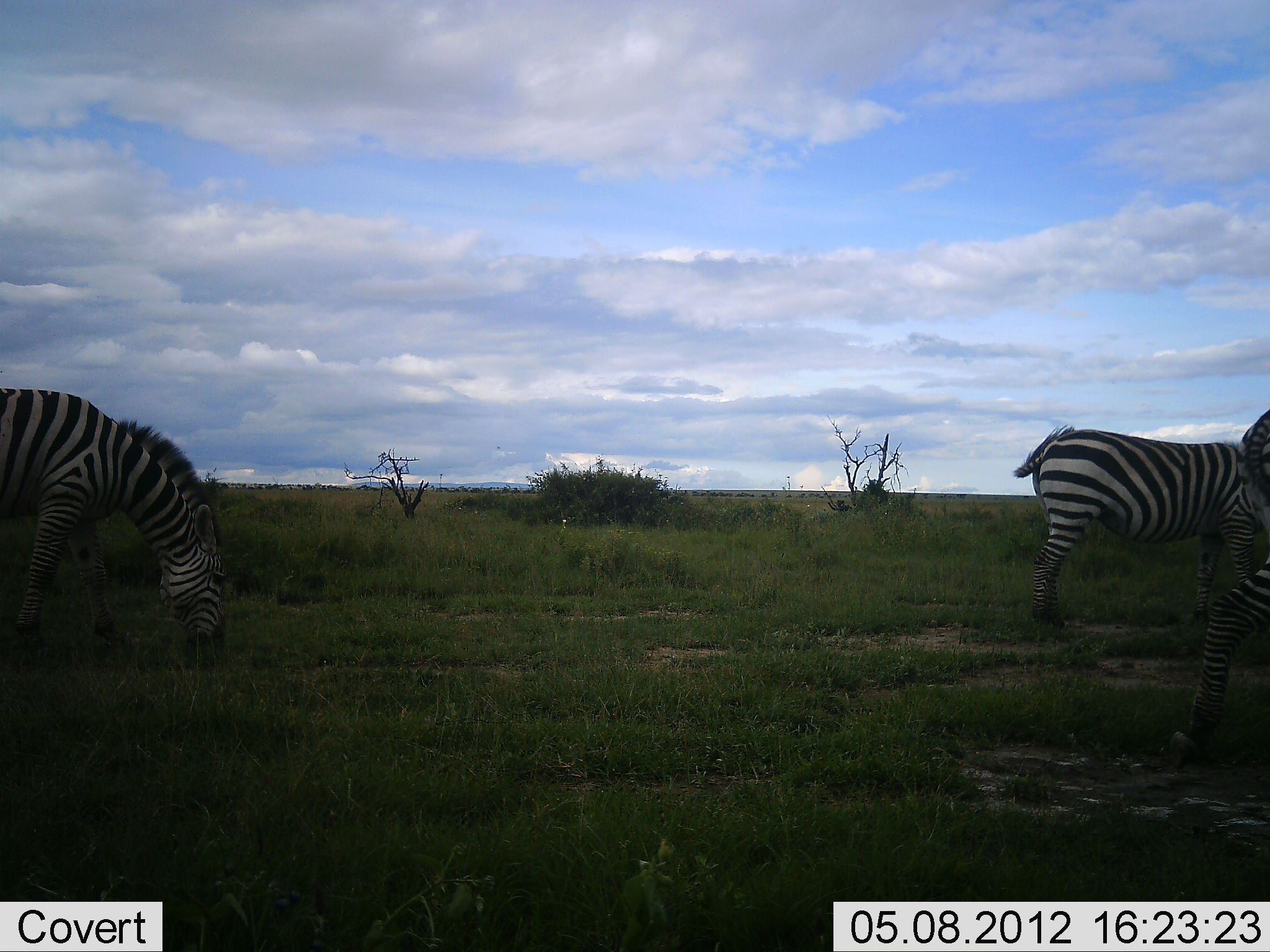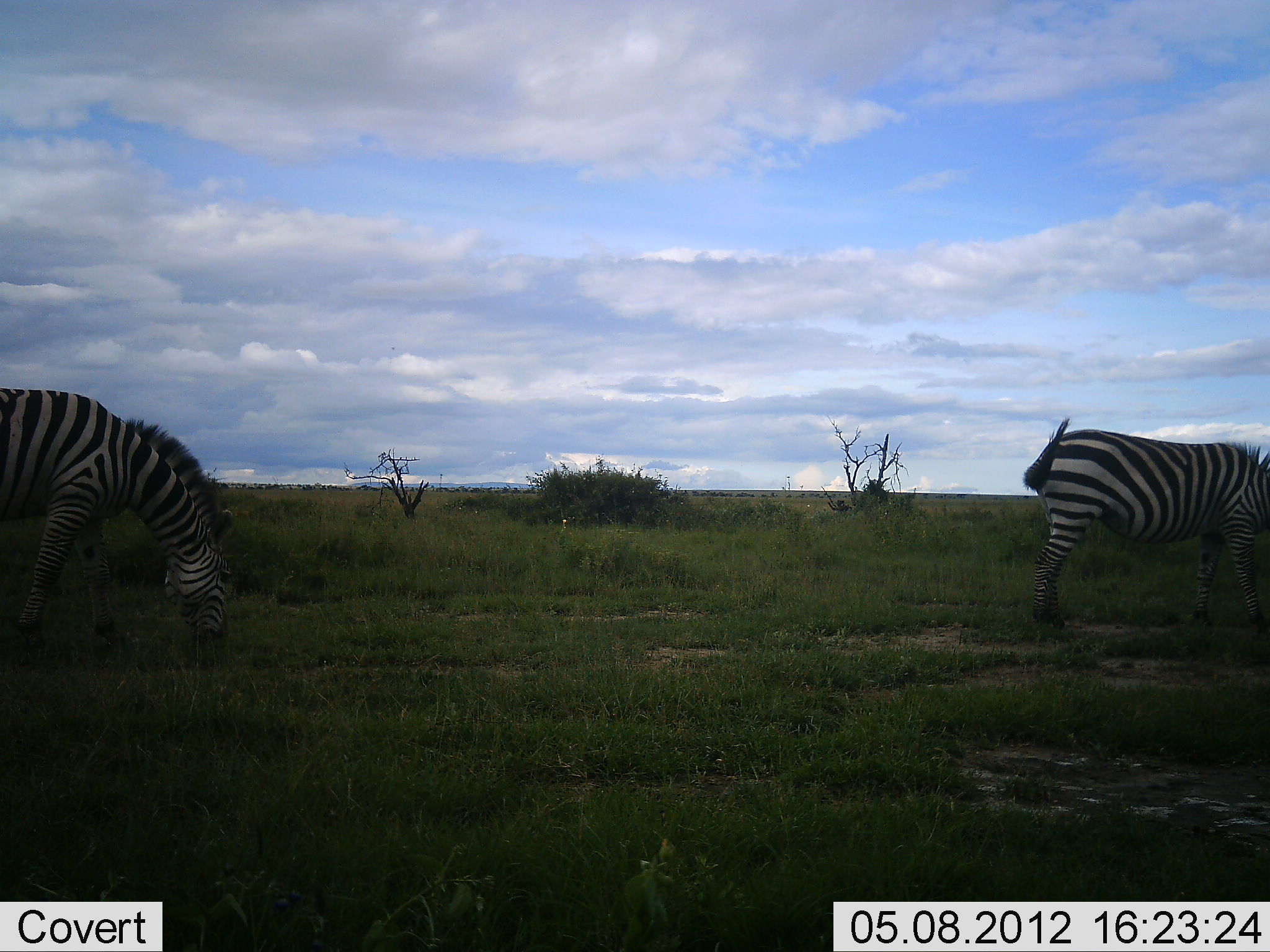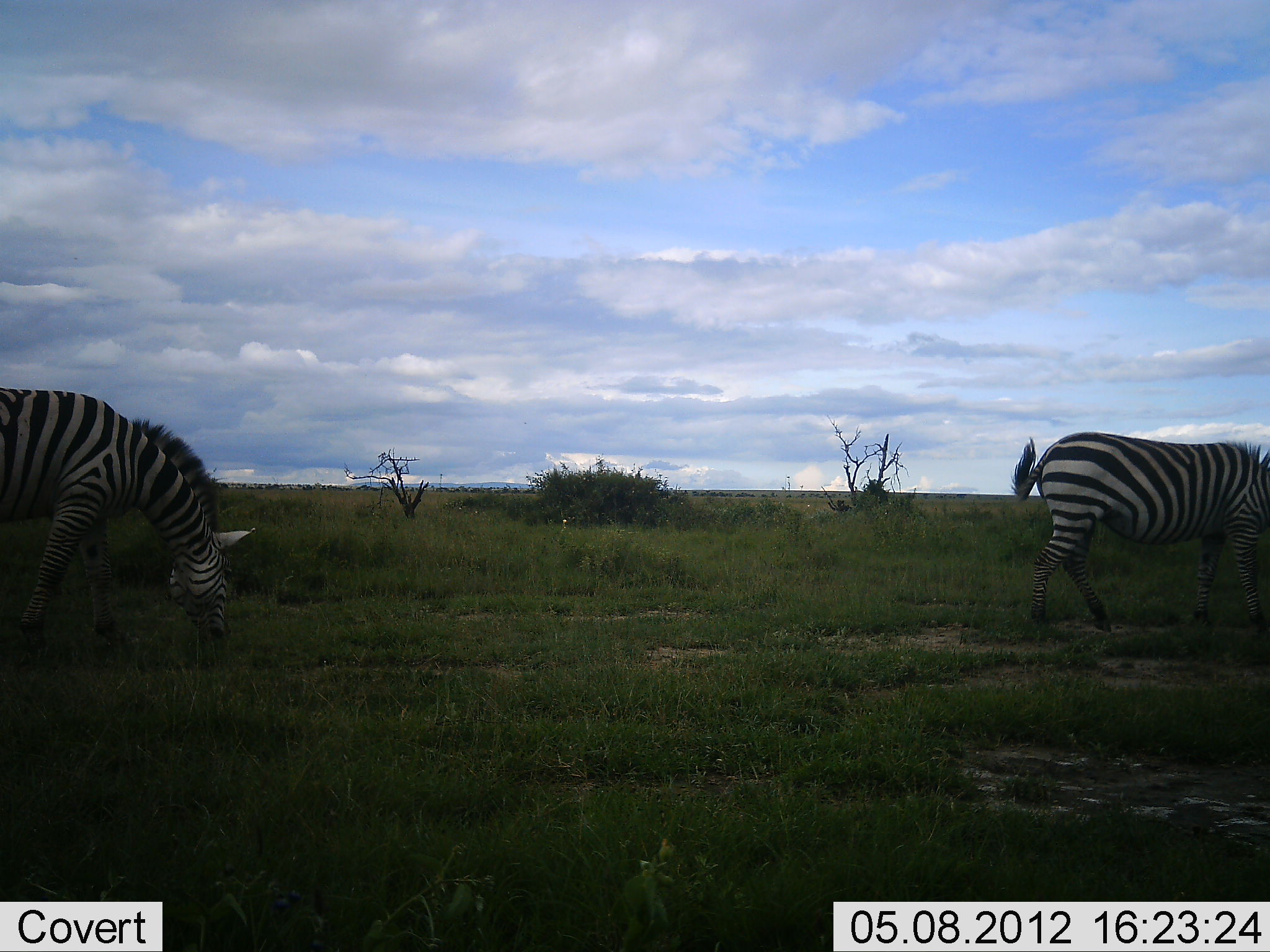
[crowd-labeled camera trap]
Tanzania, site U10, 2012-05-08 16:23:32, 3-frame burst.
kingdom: Animalia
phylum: Chordata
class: Mammalia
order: Perissodactyla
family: Equidae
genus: Equus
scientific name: Equus quagga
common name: plains zebra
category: zebra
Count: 2.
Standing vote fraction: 27%.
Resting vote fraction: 0%.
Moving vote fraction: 0%.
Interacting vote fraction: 0%.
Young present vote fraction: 0%.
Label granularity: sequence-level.